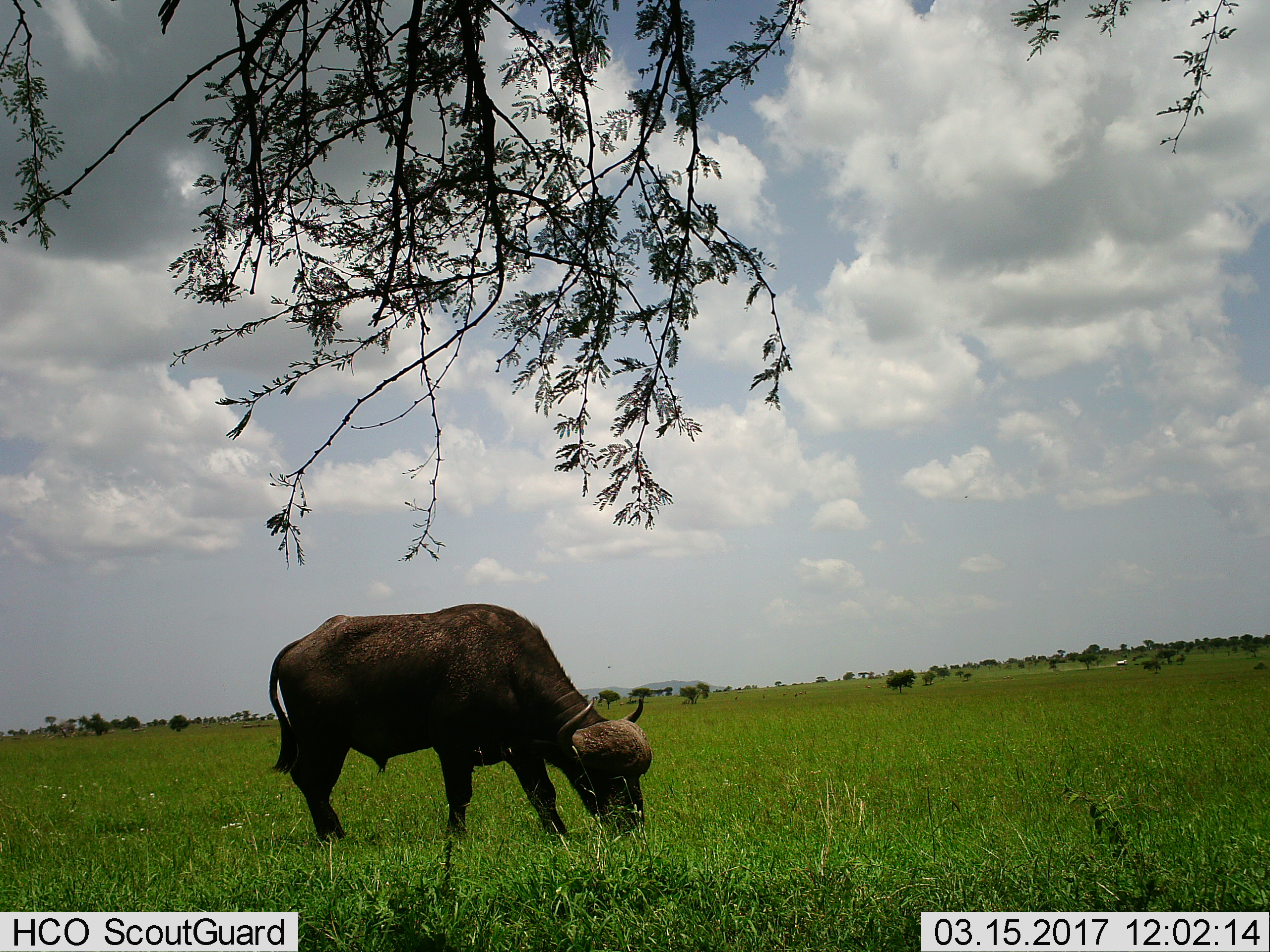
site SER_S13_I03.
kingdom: Animalia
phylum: Chordata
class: Mammalia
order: Artiodactyla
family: Bovidae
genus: Syncerus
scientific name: Syncerus caffer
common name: african buffalo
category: buffalo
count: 1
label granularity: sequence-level